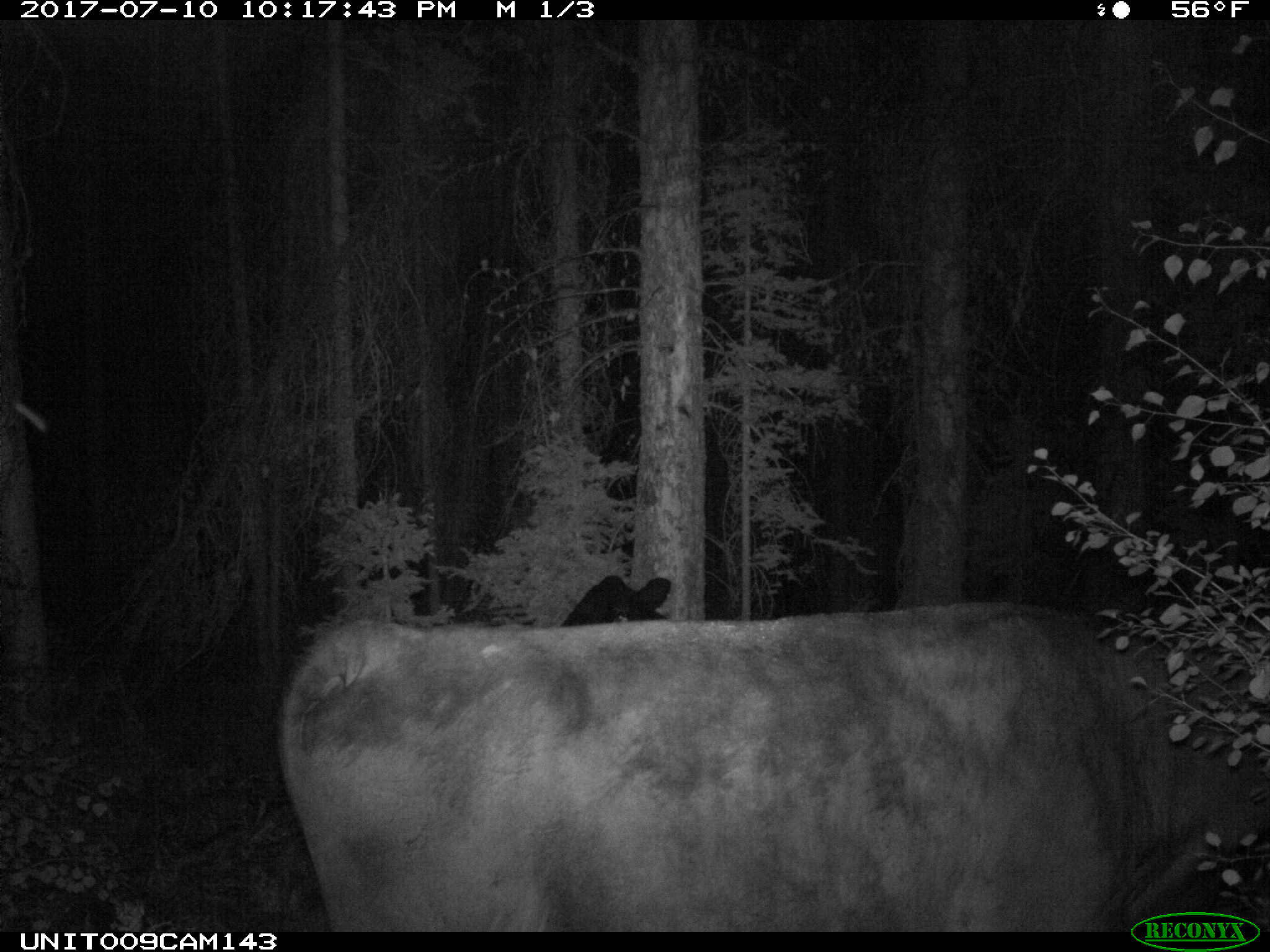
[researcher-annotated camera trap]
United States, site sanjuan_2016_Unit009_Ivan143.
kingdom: Animalia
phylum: Chordata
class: Mammalia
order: Artiodactyla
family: Bovidae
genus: Bos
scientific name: Bos taurus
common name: domestic cow